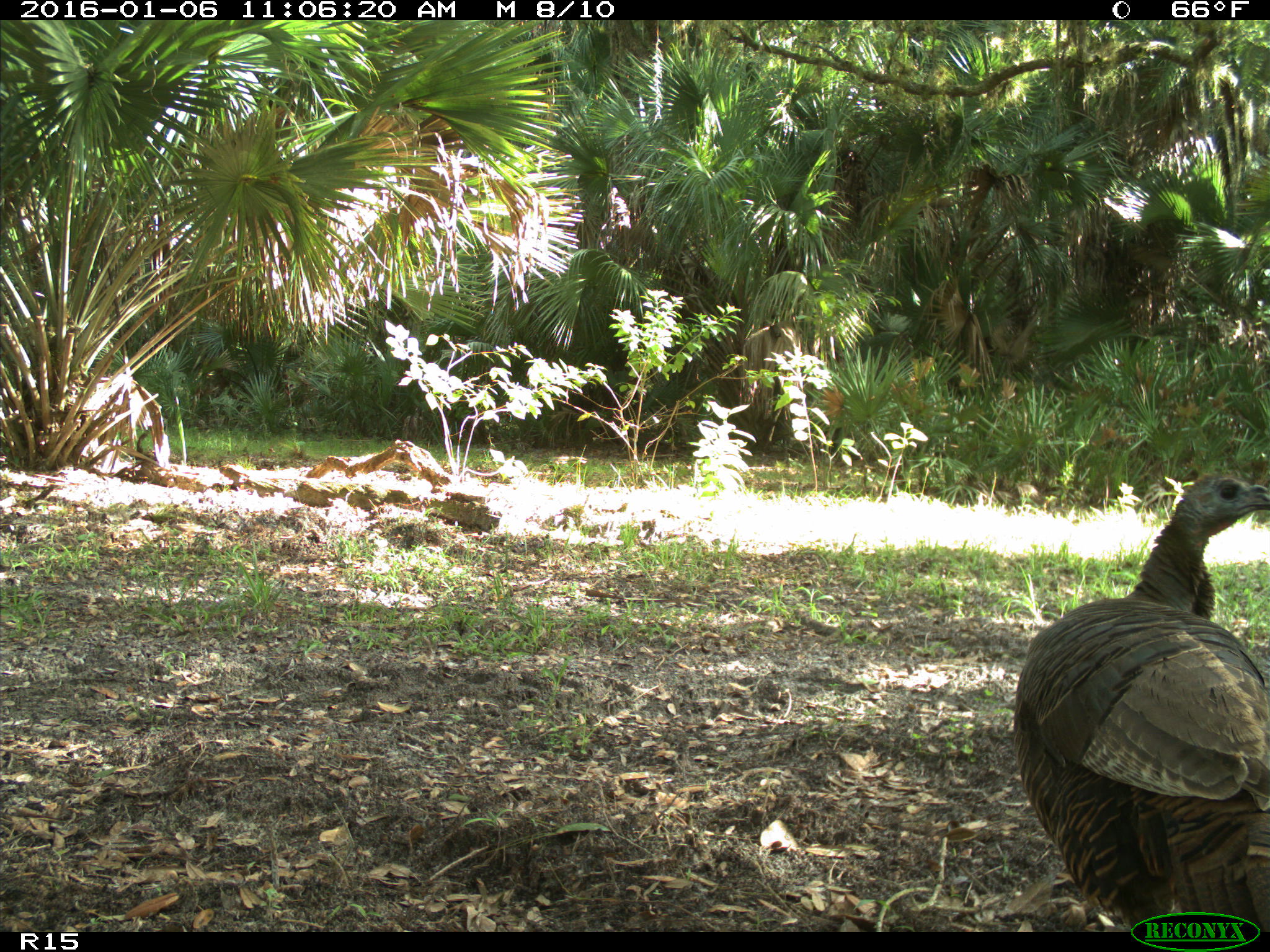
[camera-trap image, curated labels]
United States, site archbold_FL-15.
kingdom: Animalia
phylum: Chordata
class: Aves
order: Galliformes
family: Phasianidae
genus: Meleagris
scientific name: Meleagris gallopavo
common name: wild turkey